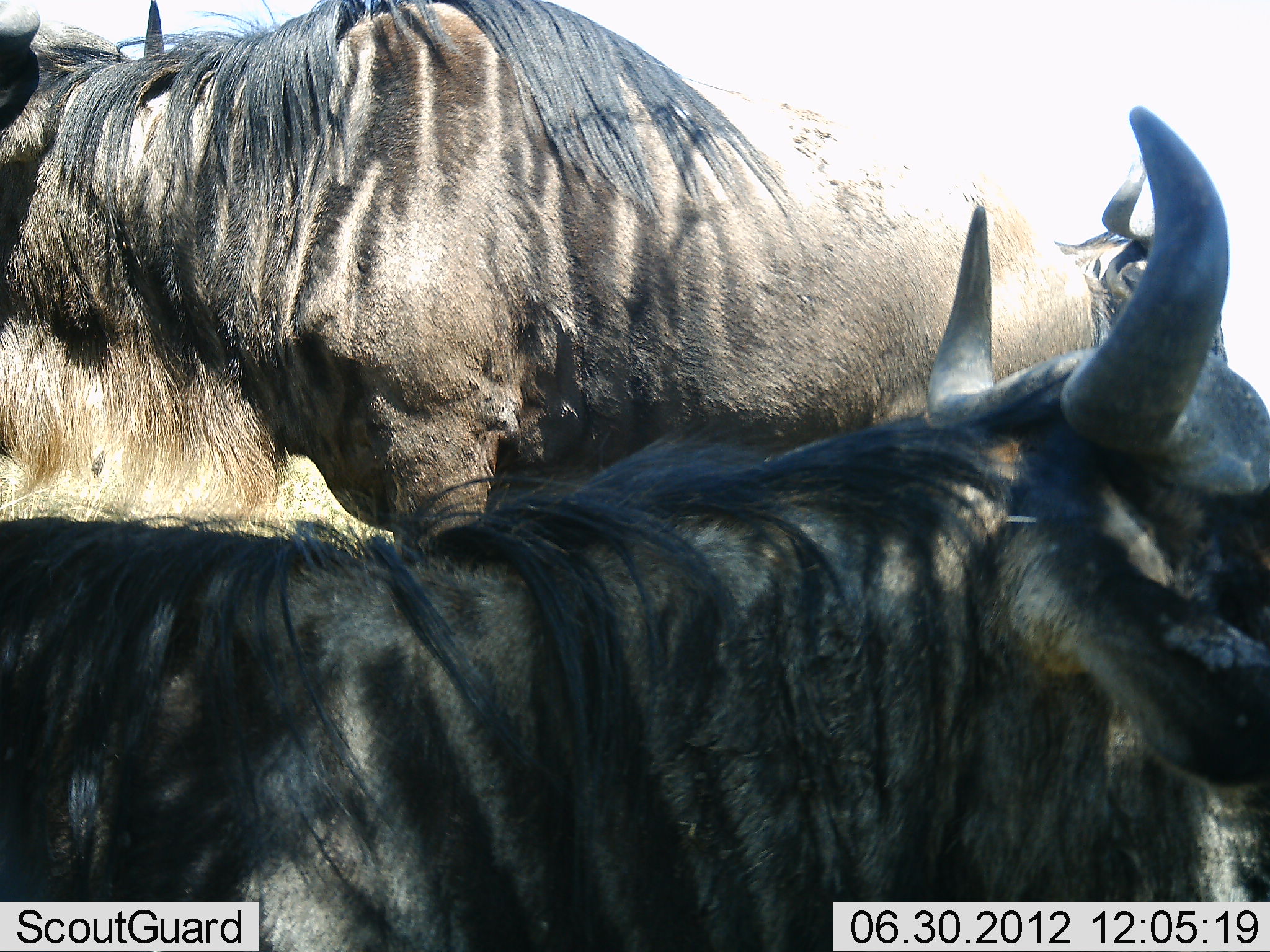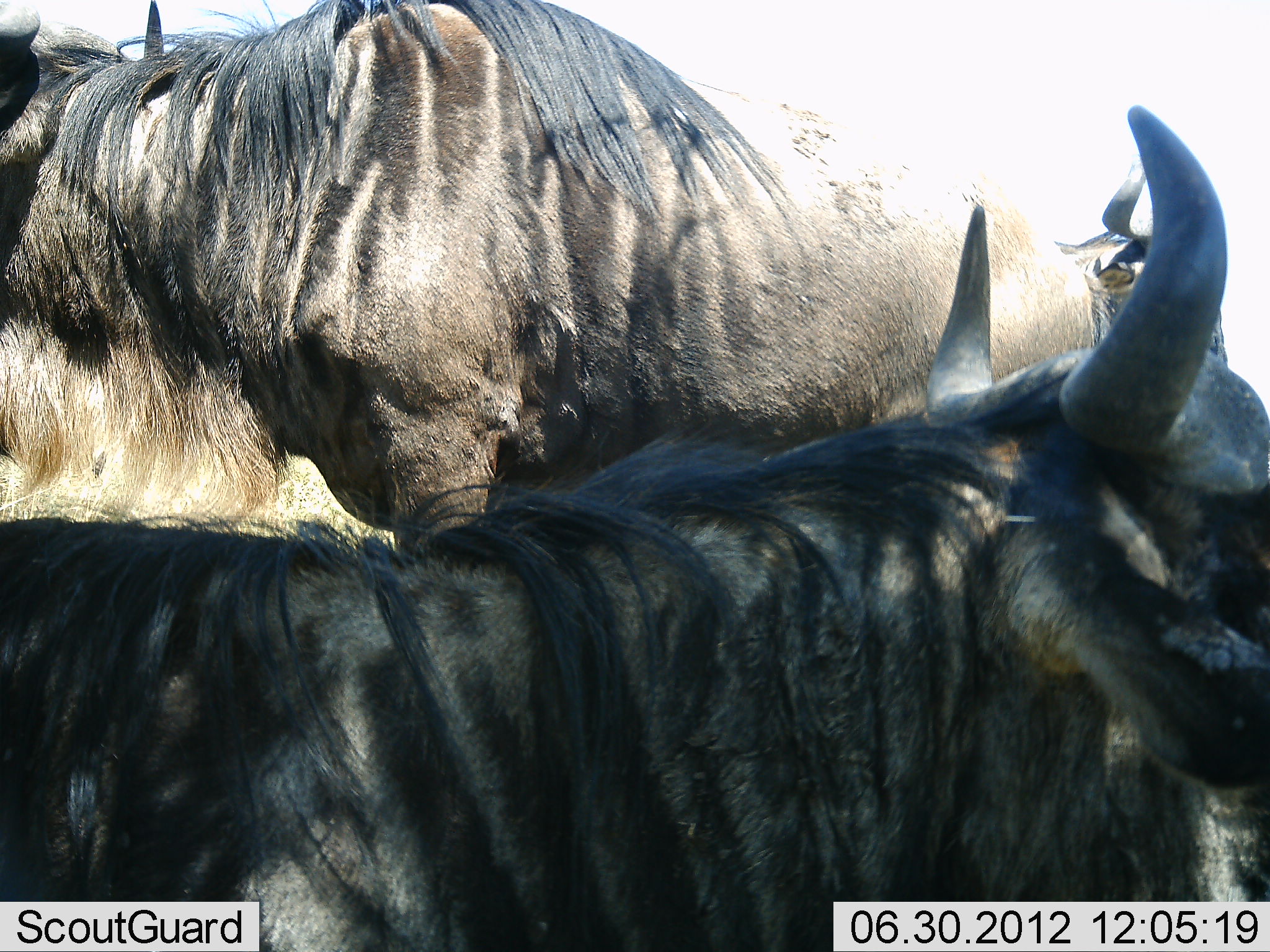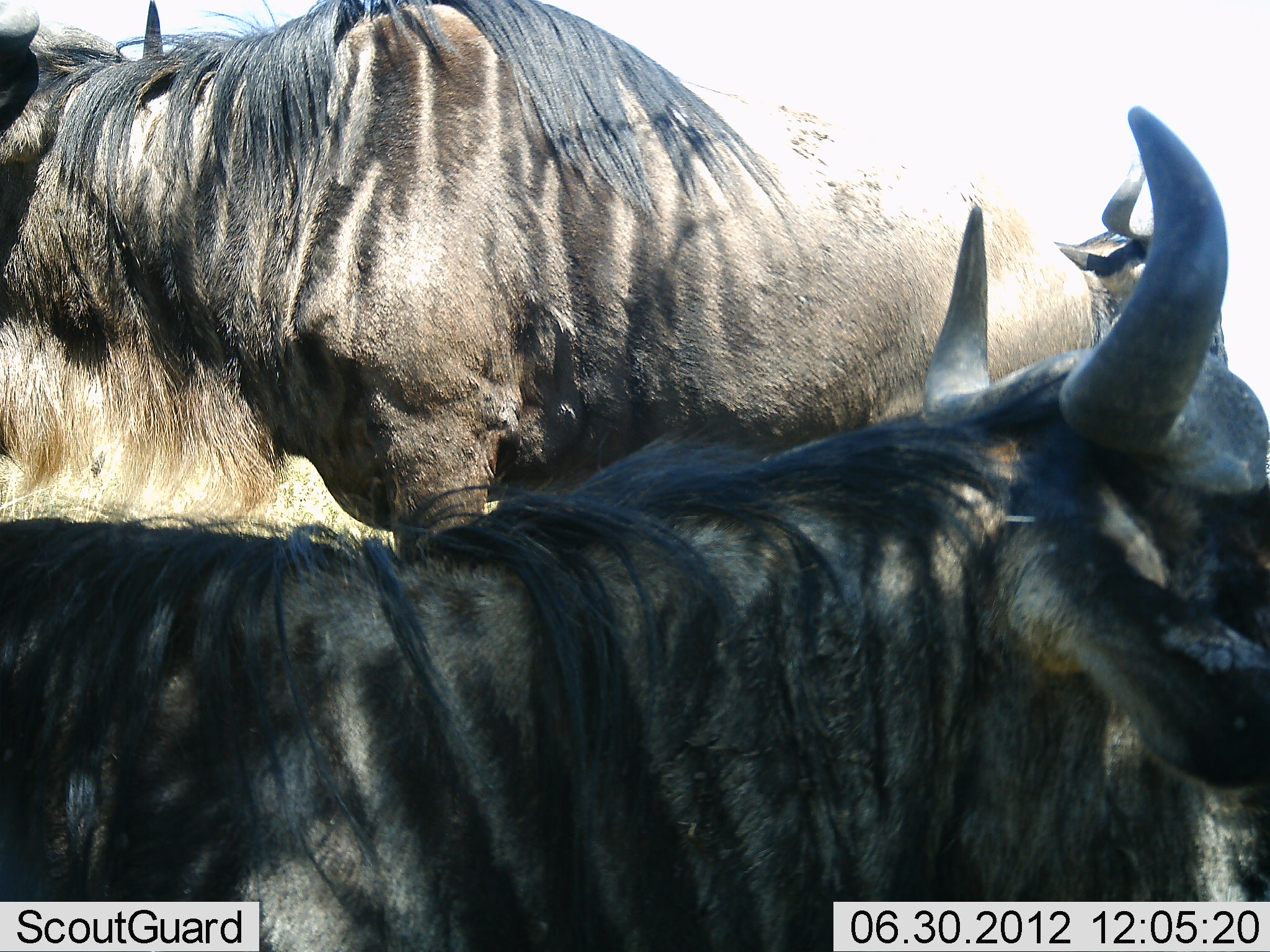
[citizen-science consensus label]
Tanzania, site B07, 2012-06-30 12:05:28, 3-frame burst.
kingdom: Animalia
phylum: Chordata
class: Mammalia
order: Artiodactyla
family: Bovidae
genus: Connochaetes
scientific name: Connochaetes taurinus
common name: blue wildebeest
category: wildebeest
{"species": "wildebeest (blue wildebeest) (Connochaetes taurinus)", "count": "3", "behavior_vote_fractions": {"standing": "80%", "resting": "40%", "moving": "0%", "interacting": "0%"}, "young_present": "0%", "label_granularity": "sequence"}